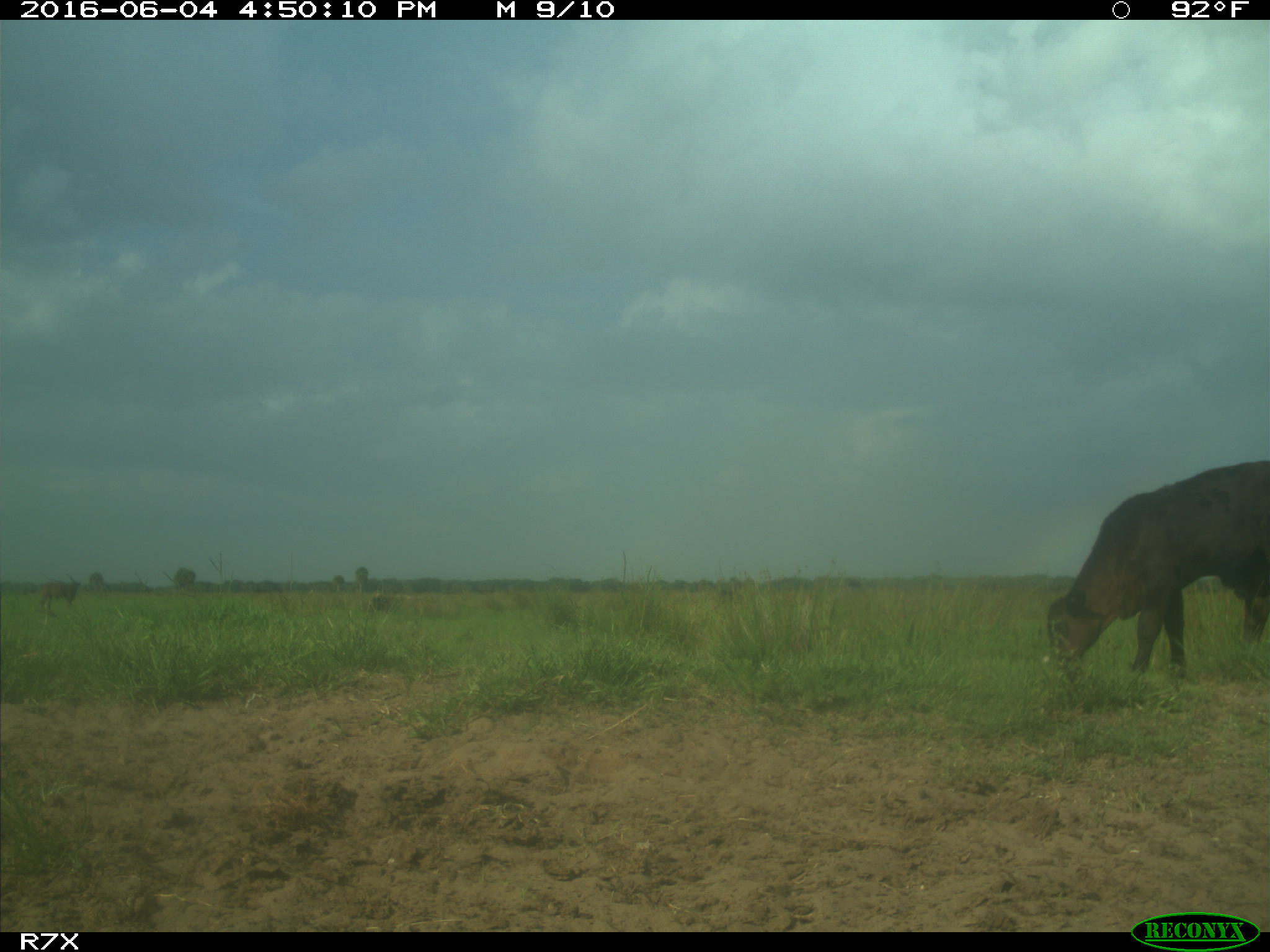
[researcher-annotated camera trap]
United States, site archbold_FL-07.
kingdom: Animalia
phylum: Chordata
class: Mammalia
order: Artiodactyla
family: Bovidae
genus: Bos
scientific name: Bos taurus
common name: domestic cow